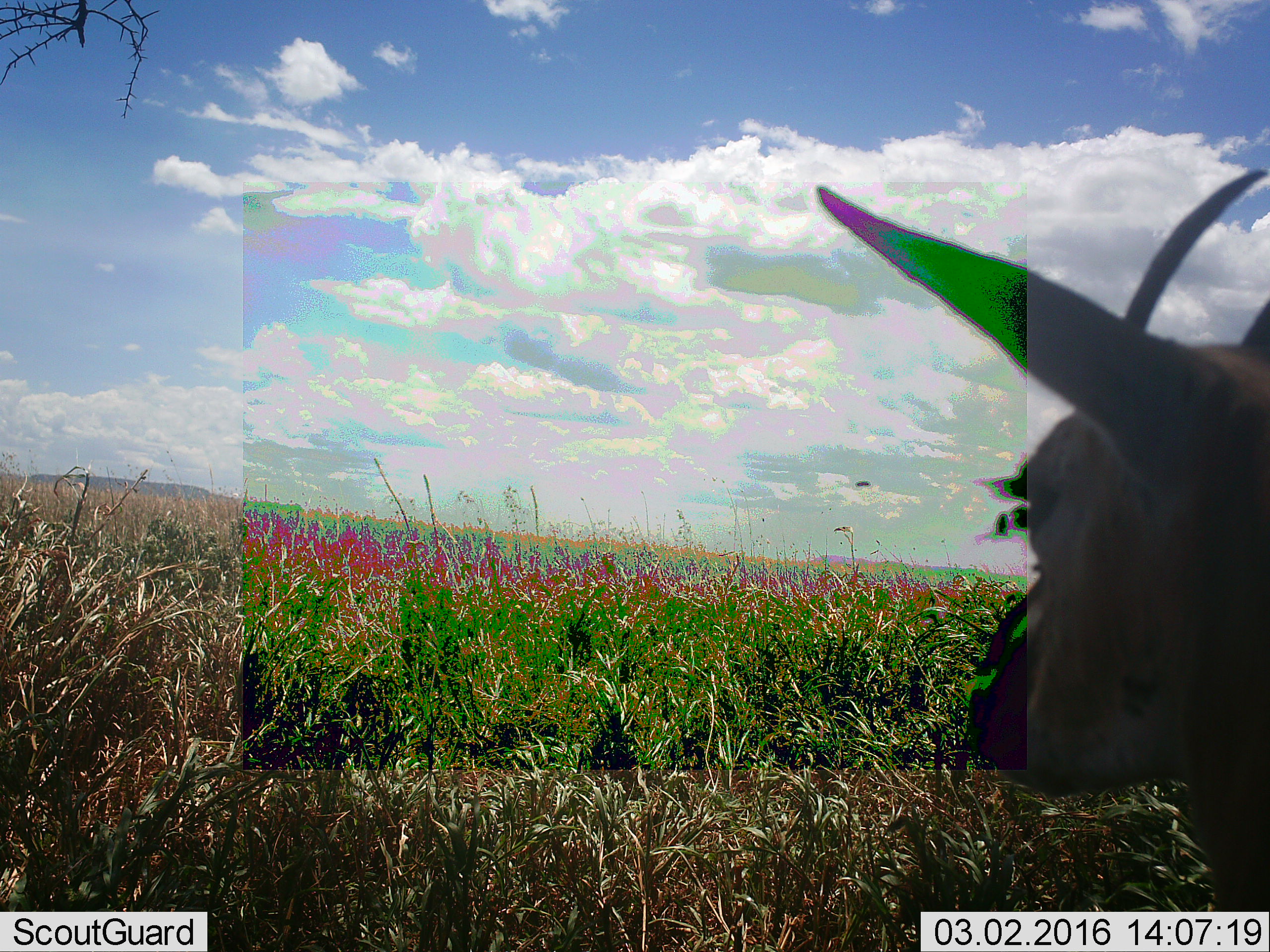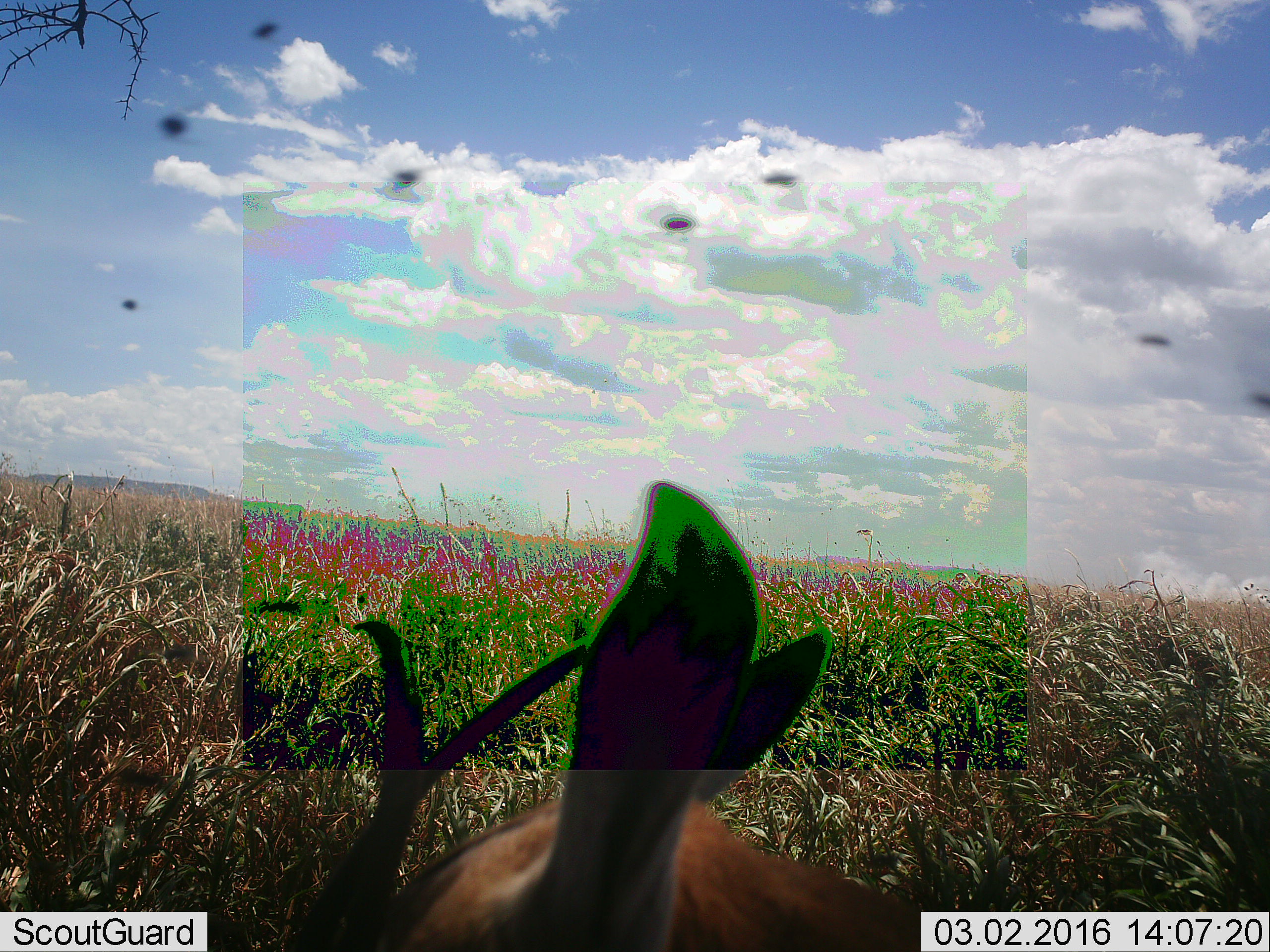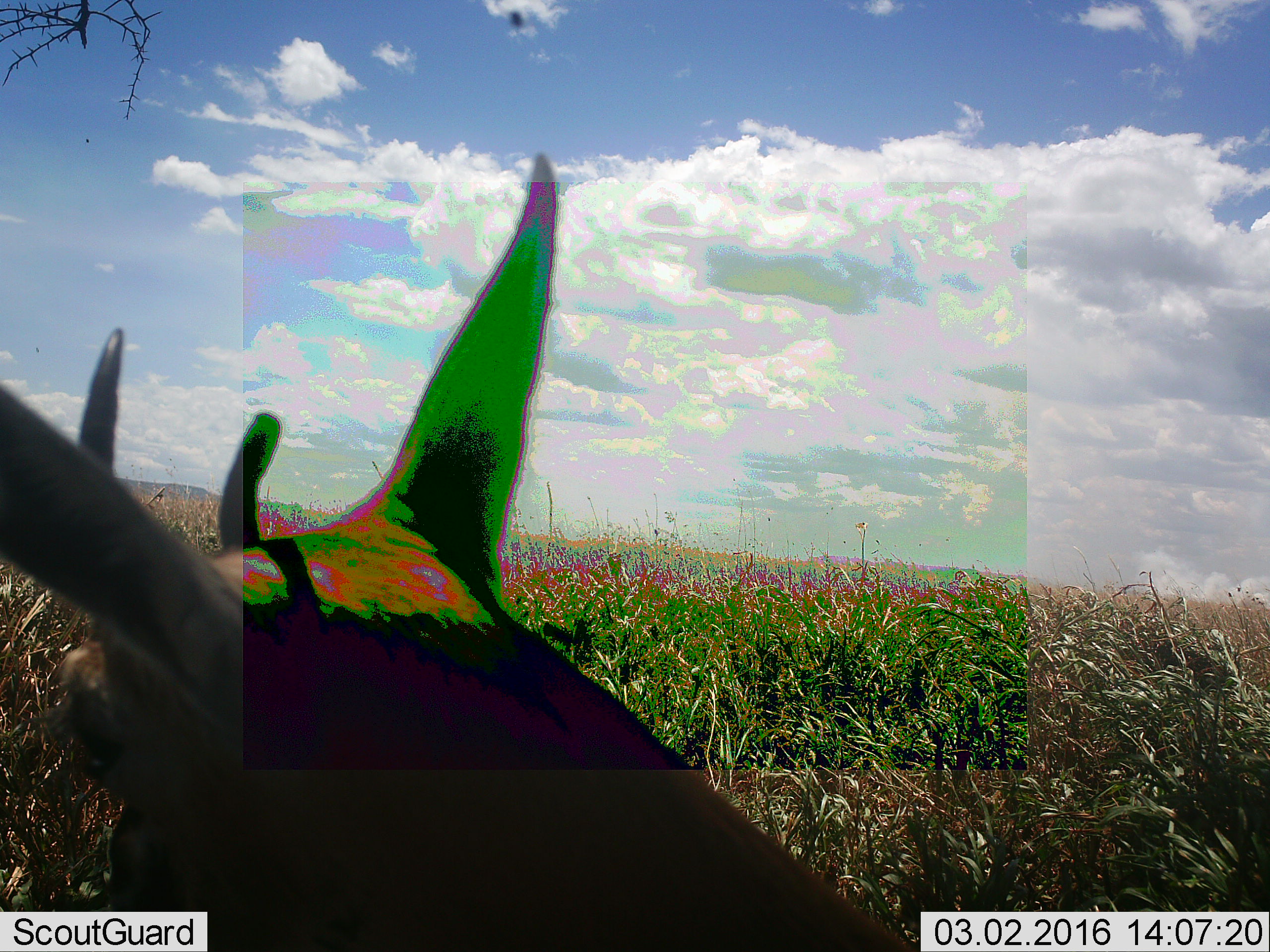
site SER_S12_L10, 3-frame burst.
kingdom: Animalia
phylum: Chordata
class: Mammalia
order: Artiodactyla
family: Bovidae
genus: Eudorcas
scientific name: Eudorcas thomsonii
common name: thomson's gazelle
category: gazellethomsons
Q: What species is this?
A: Gazellethomsons (thomson's gazelle) (Eudorcas thomsonii).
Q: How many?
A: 1.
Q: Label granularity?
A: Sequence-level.